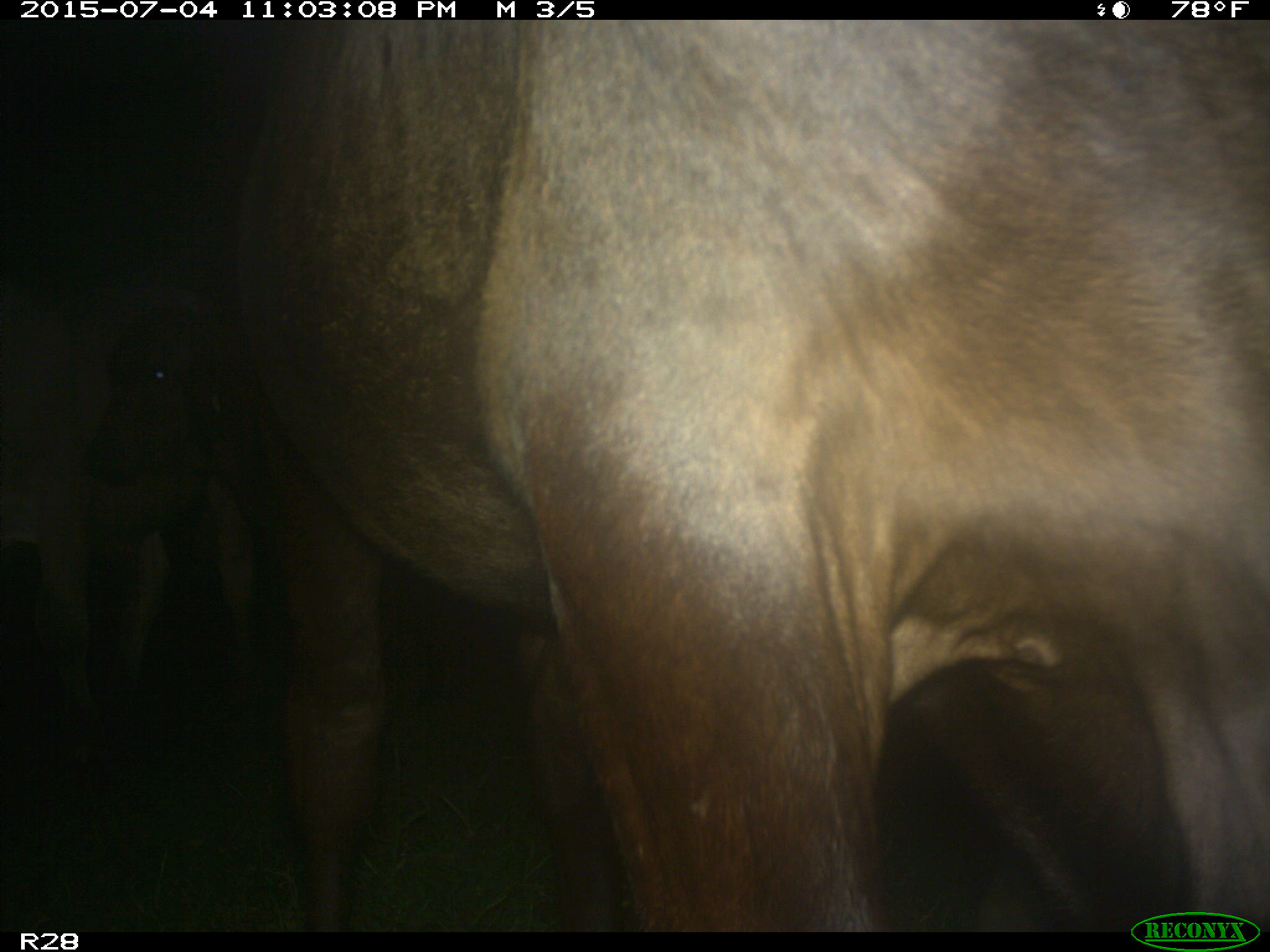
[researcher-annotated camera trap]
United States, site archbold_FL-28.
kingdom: Animalia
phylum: Chordata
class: Mammalia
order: Artiodactyla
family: Bovidae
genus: Bos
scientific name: Bos taurus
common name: domestic cow